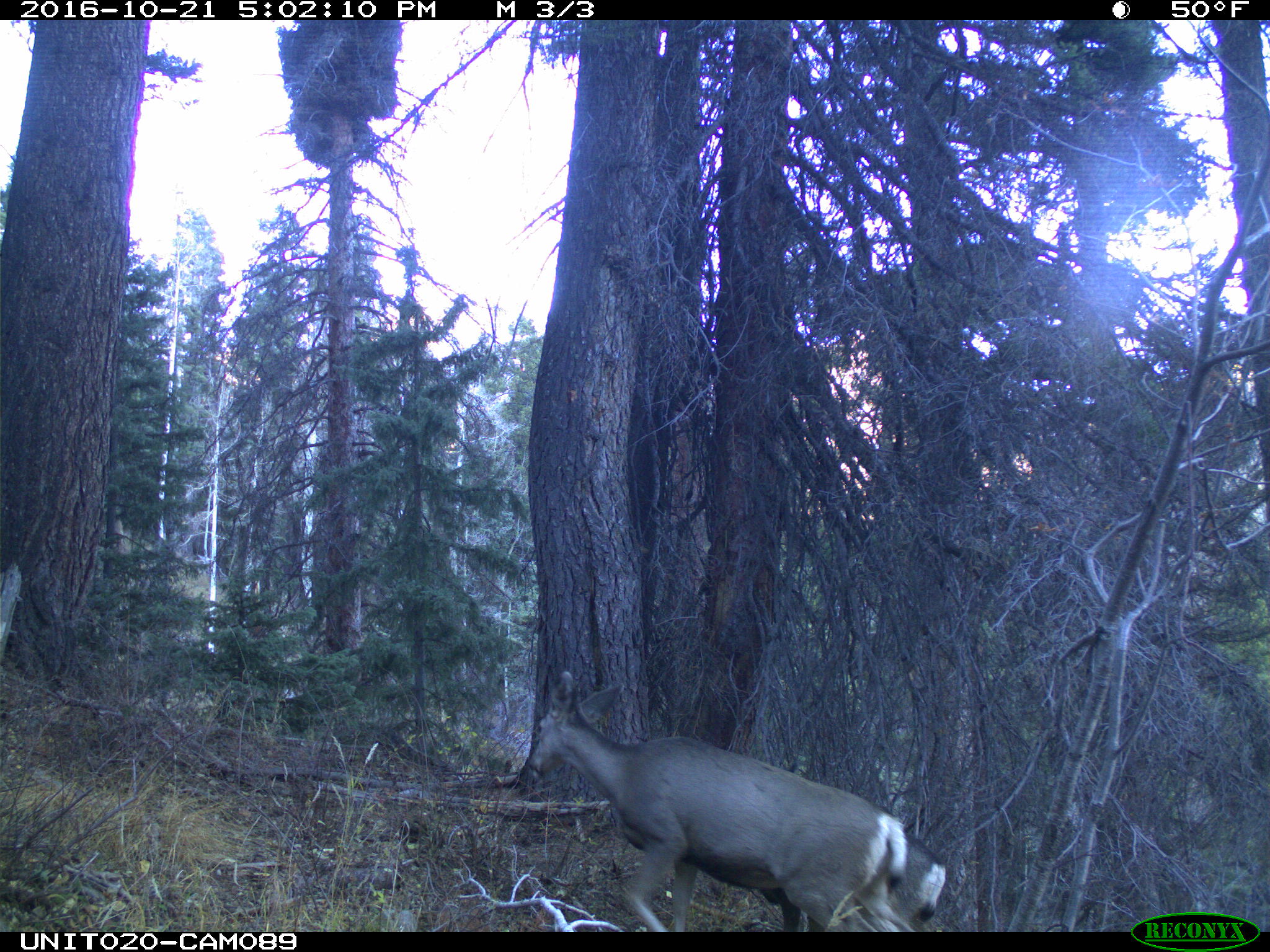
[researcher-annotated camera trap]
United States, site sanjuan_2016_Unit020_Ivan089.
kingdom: Animalia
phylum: Chordata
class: Mammalia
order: Artiodactyla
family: Cervidae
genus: Odocoileus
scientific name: Odocoileus hemionus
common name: mule deer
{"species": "Odocoileus hemionus (mule deer)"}